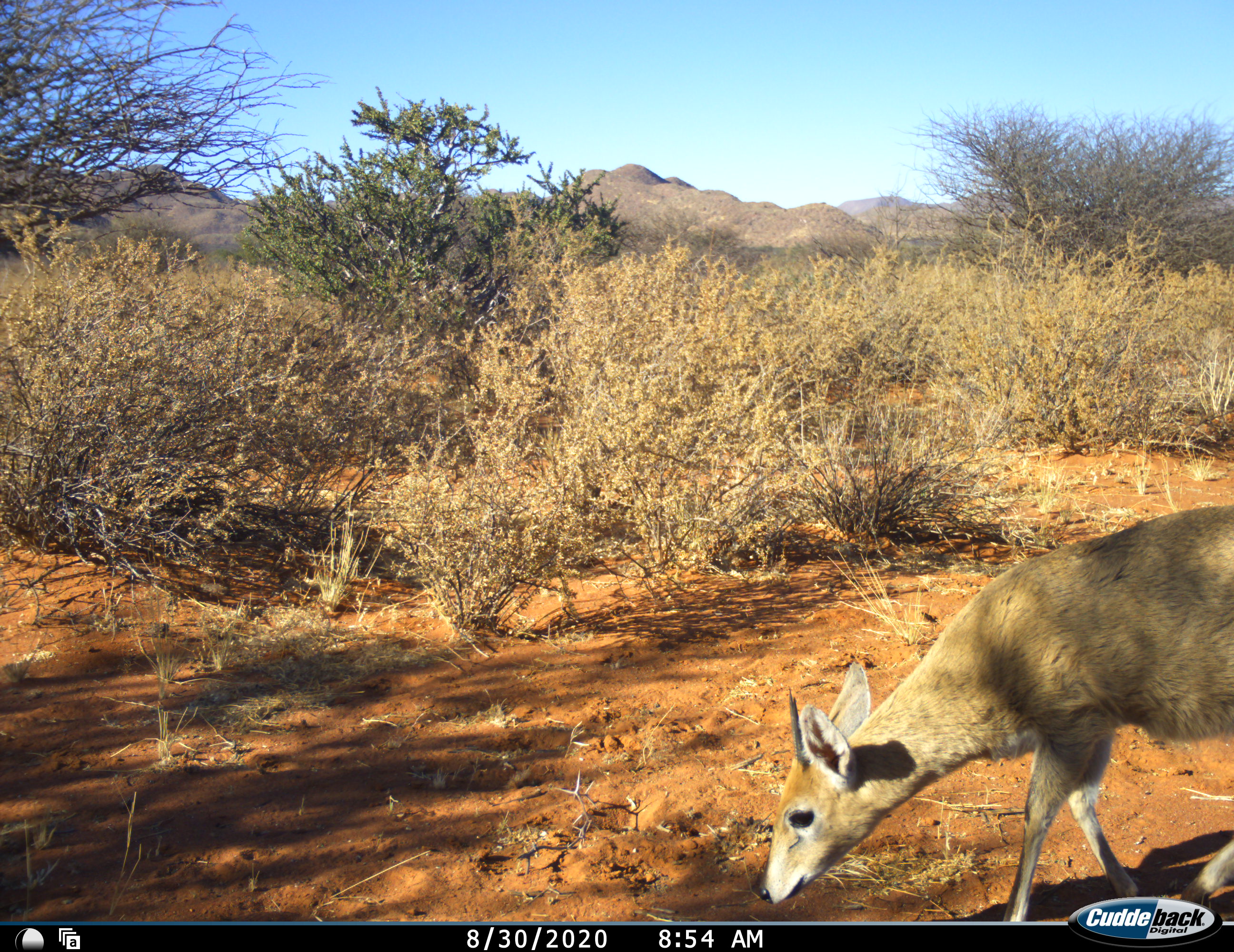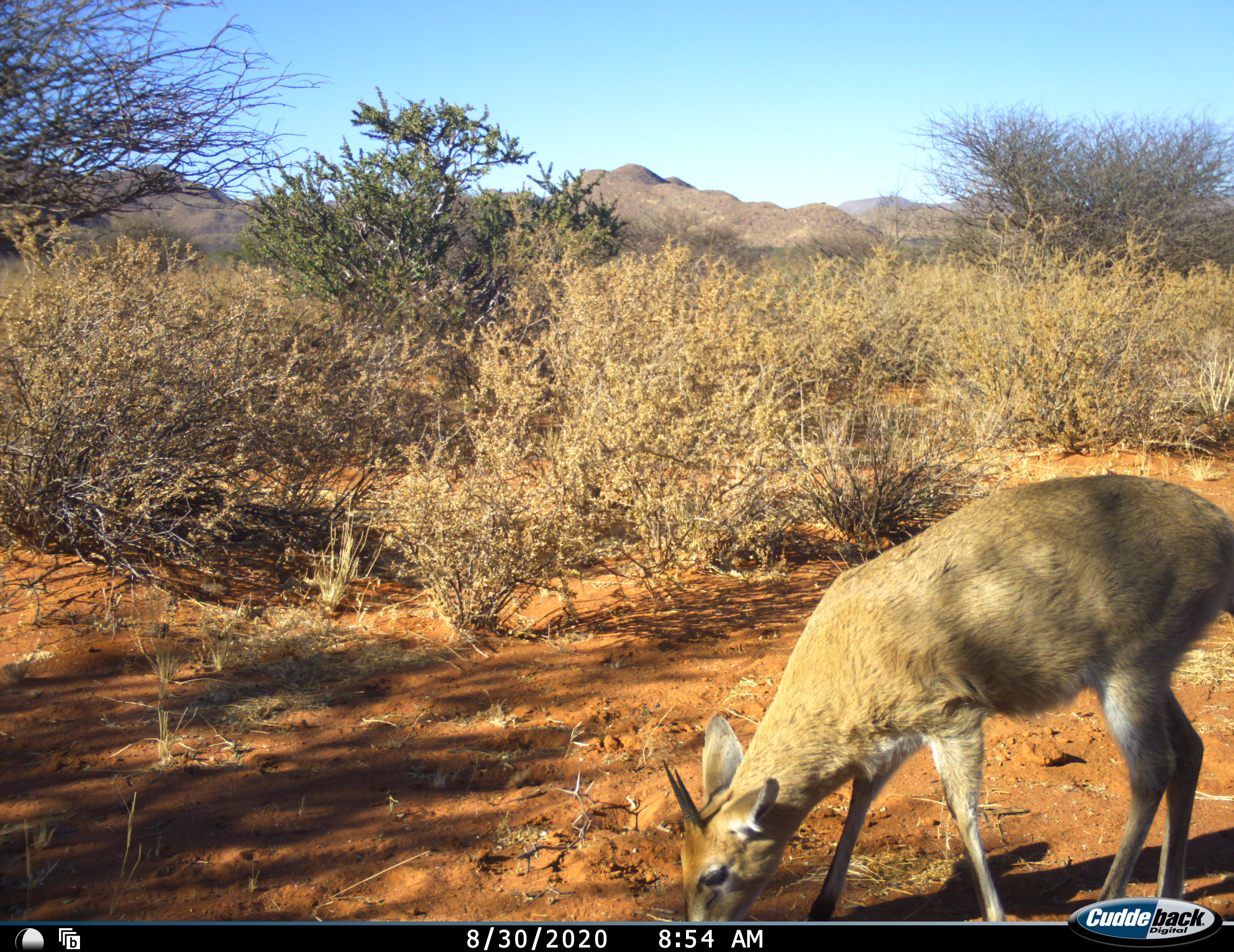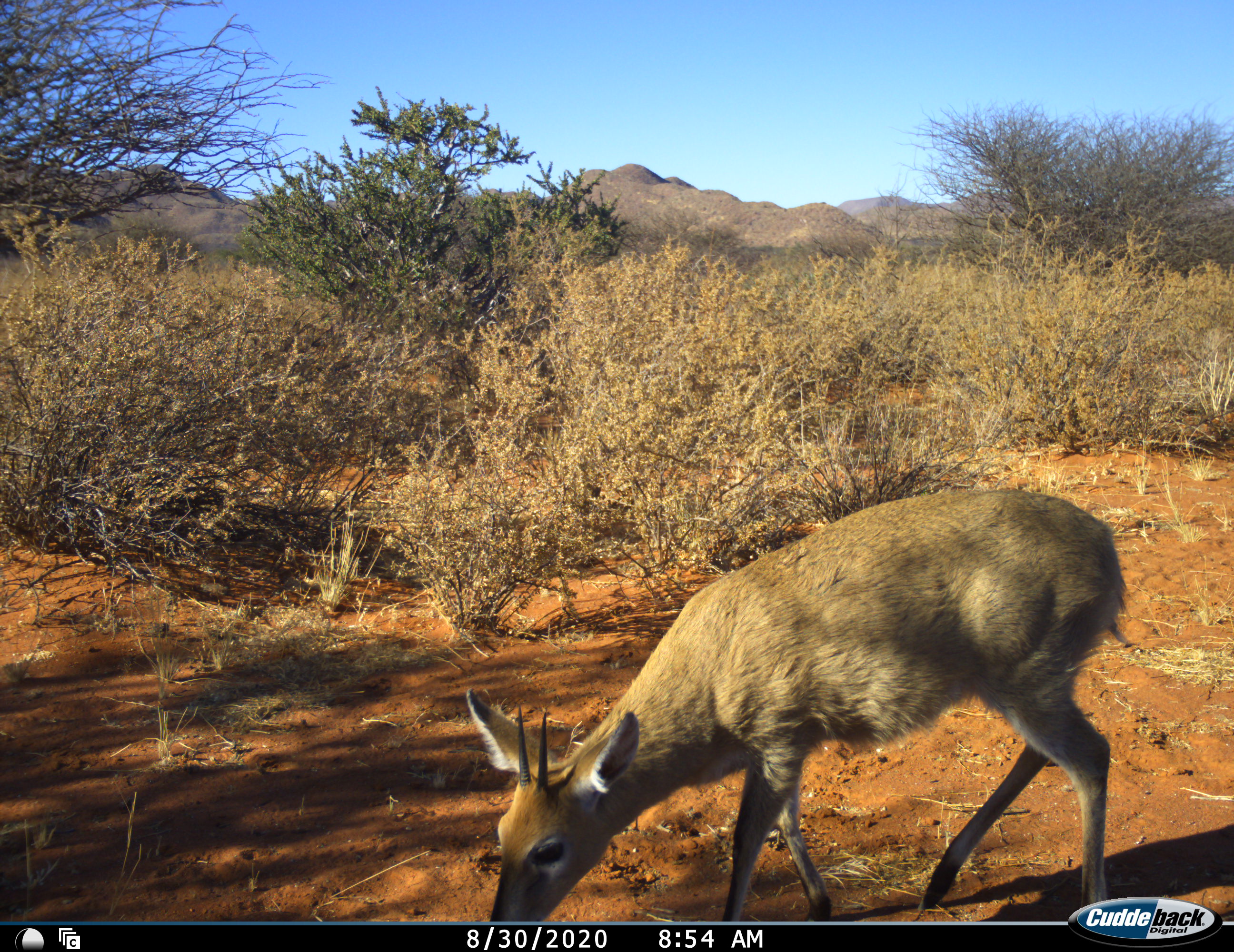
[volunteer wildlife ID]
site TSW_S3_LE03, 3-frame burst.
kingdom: Animalia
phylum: Chordata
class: Mammalia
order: Artiodactyla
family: Bovidae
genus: Sylvicapra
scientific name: Sylvicapra grimmia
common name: common duiker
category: duikercommongrey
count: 1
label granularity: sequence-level